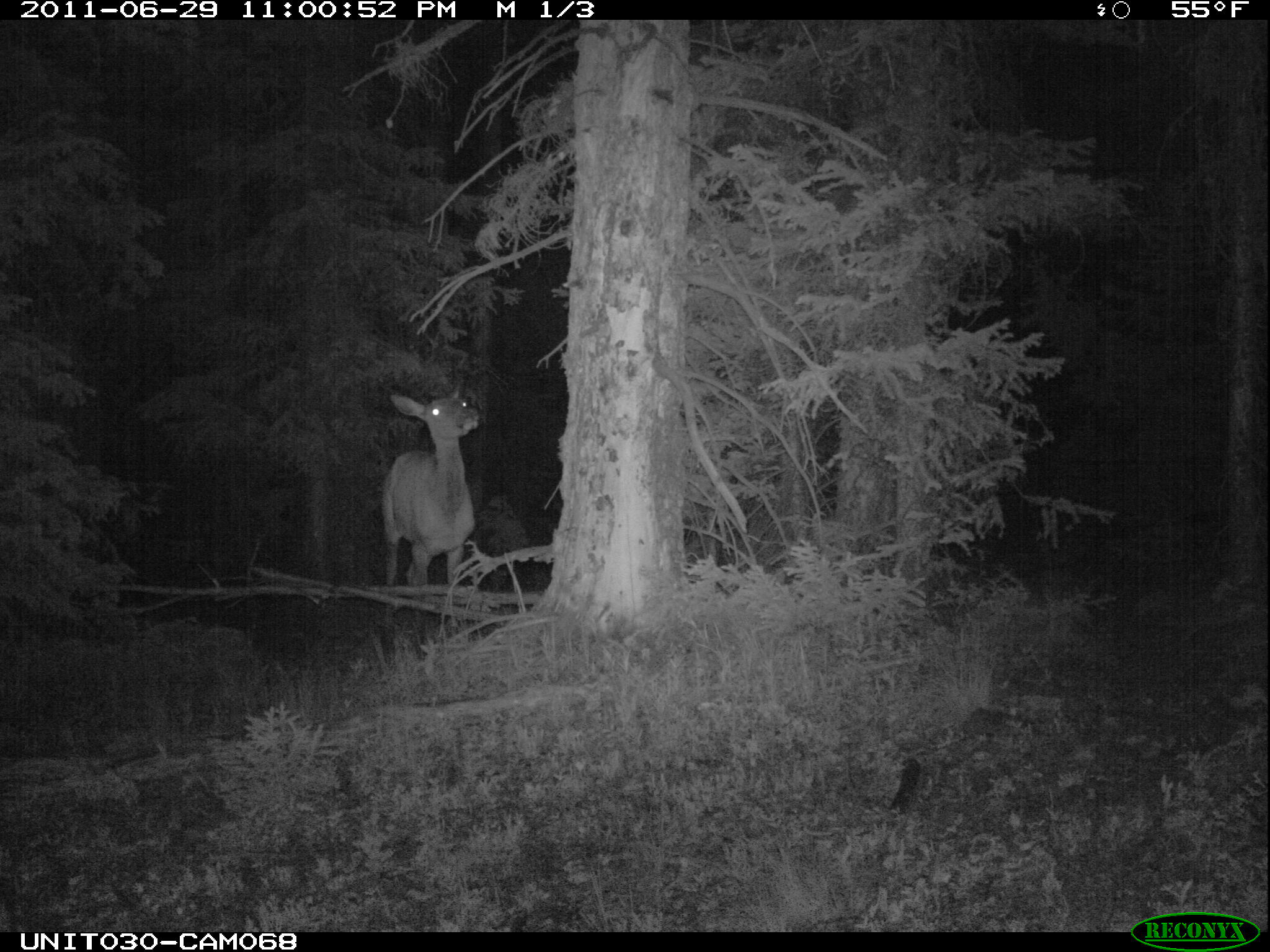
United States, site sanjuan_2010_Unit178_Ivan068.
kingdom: Animalia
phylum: Chordata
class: Mammalia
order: Artiodactyla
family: Cervidae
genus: Cervus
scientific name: Cervus elaphus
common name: red deer